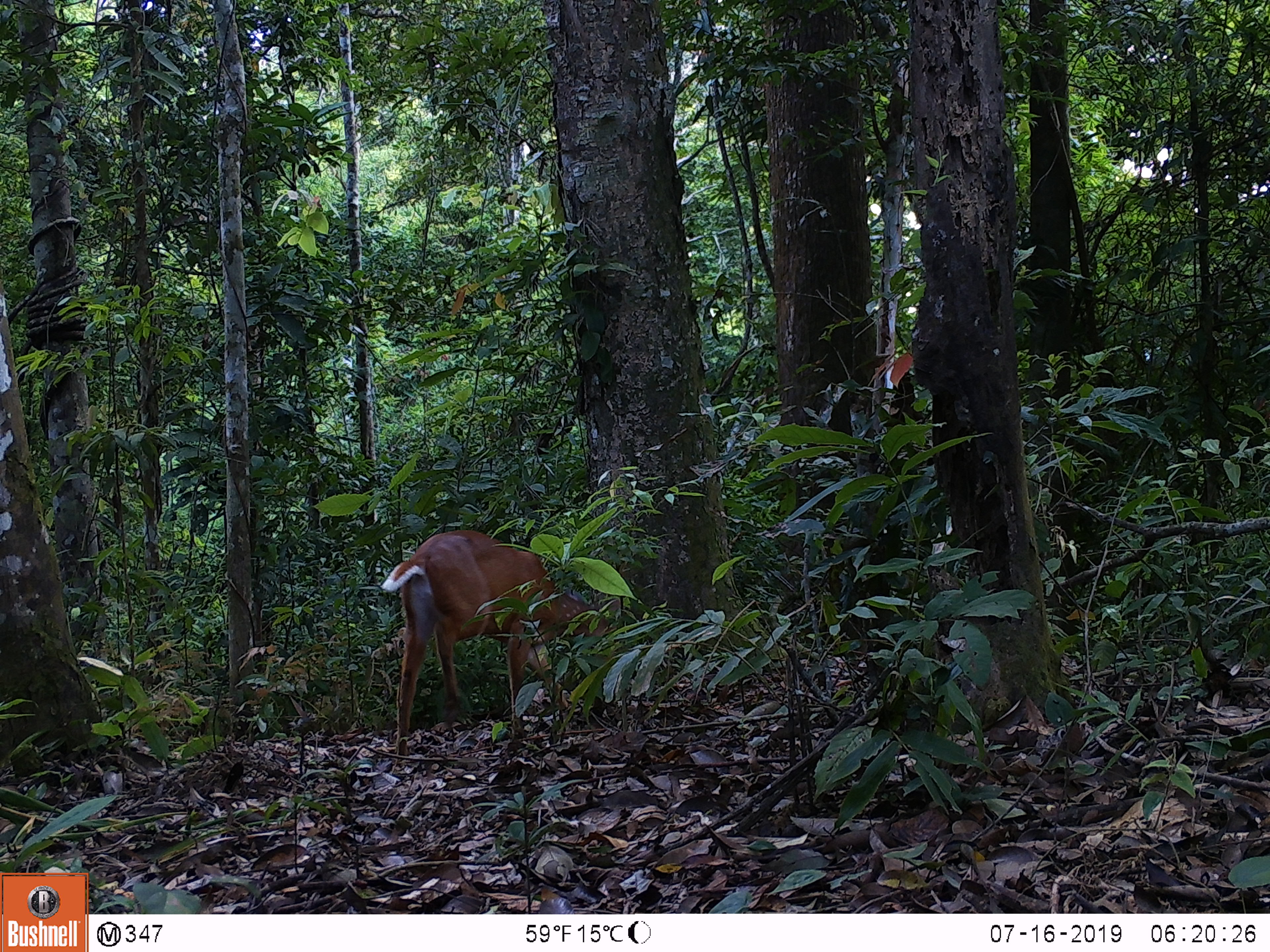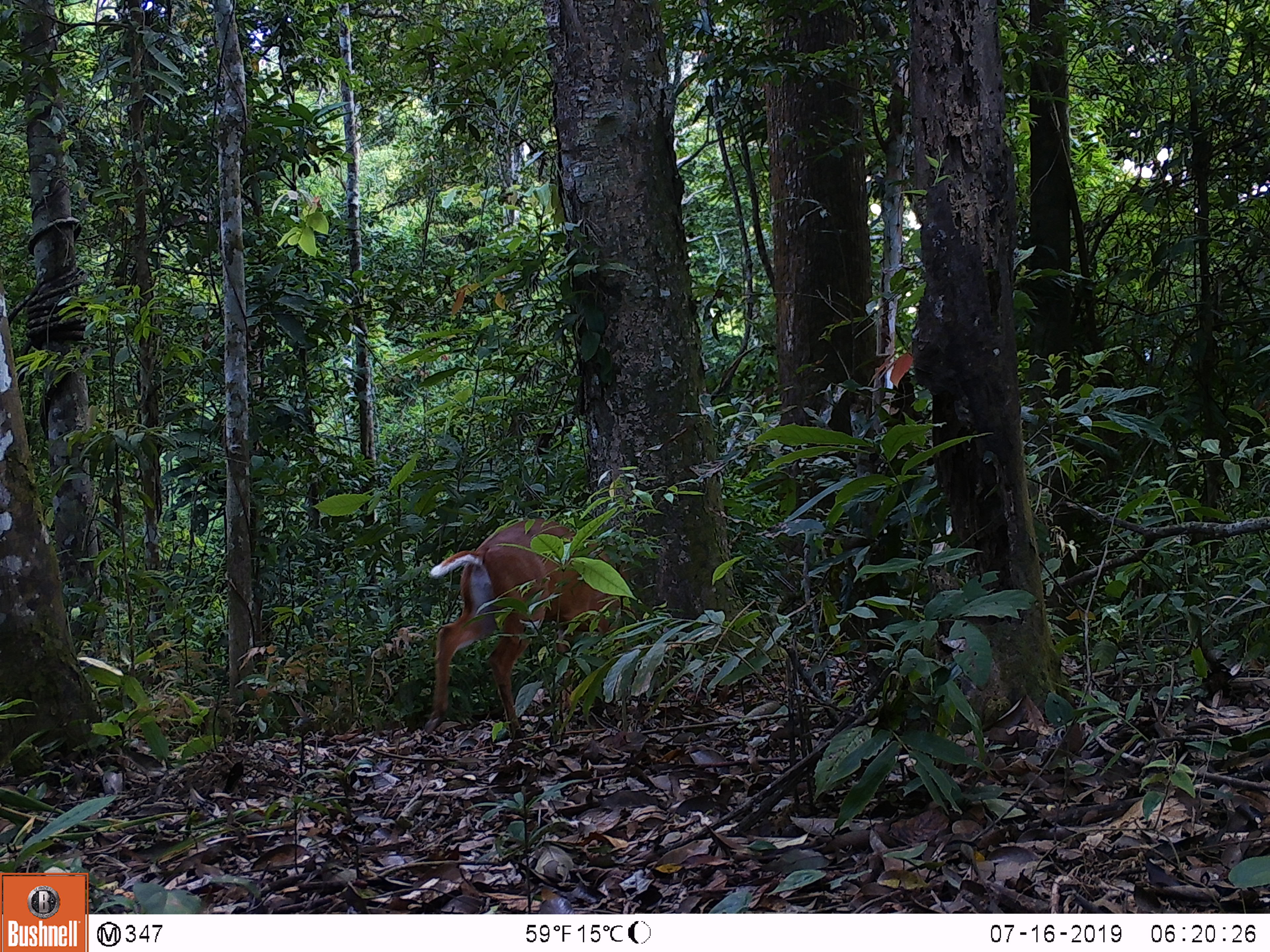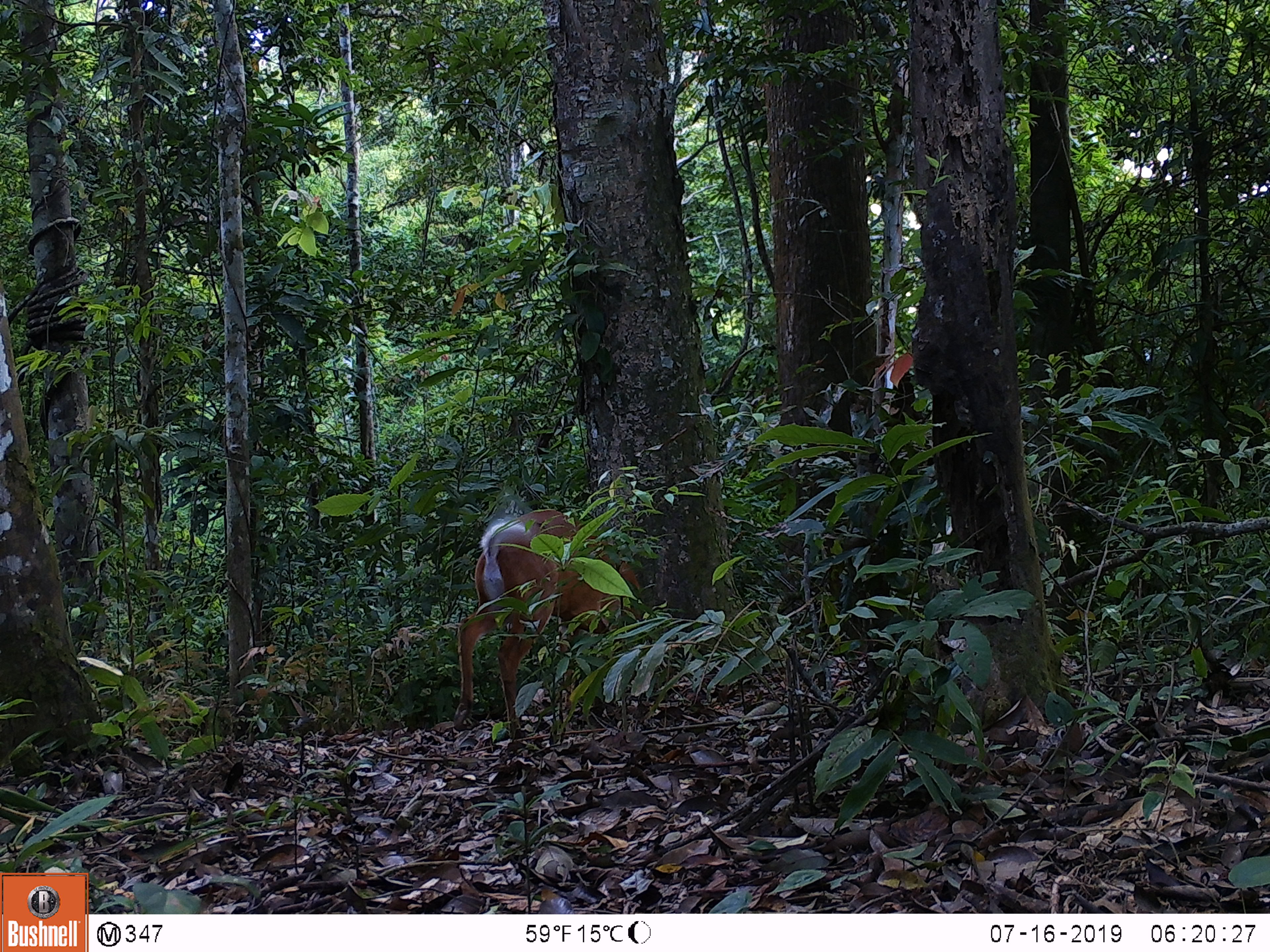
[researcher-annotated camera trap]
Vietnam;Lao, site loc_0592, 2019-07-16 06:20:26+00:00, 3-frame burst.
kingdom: Animalia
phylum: Chordata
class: Mammalia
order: Artiodactyla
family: Cervidae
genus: Muntiacus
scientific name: Muntiacus muntjak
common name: red muntjac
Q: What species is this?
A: Red muntjac (Muntiacus muntjak).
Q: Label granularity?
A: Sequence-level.